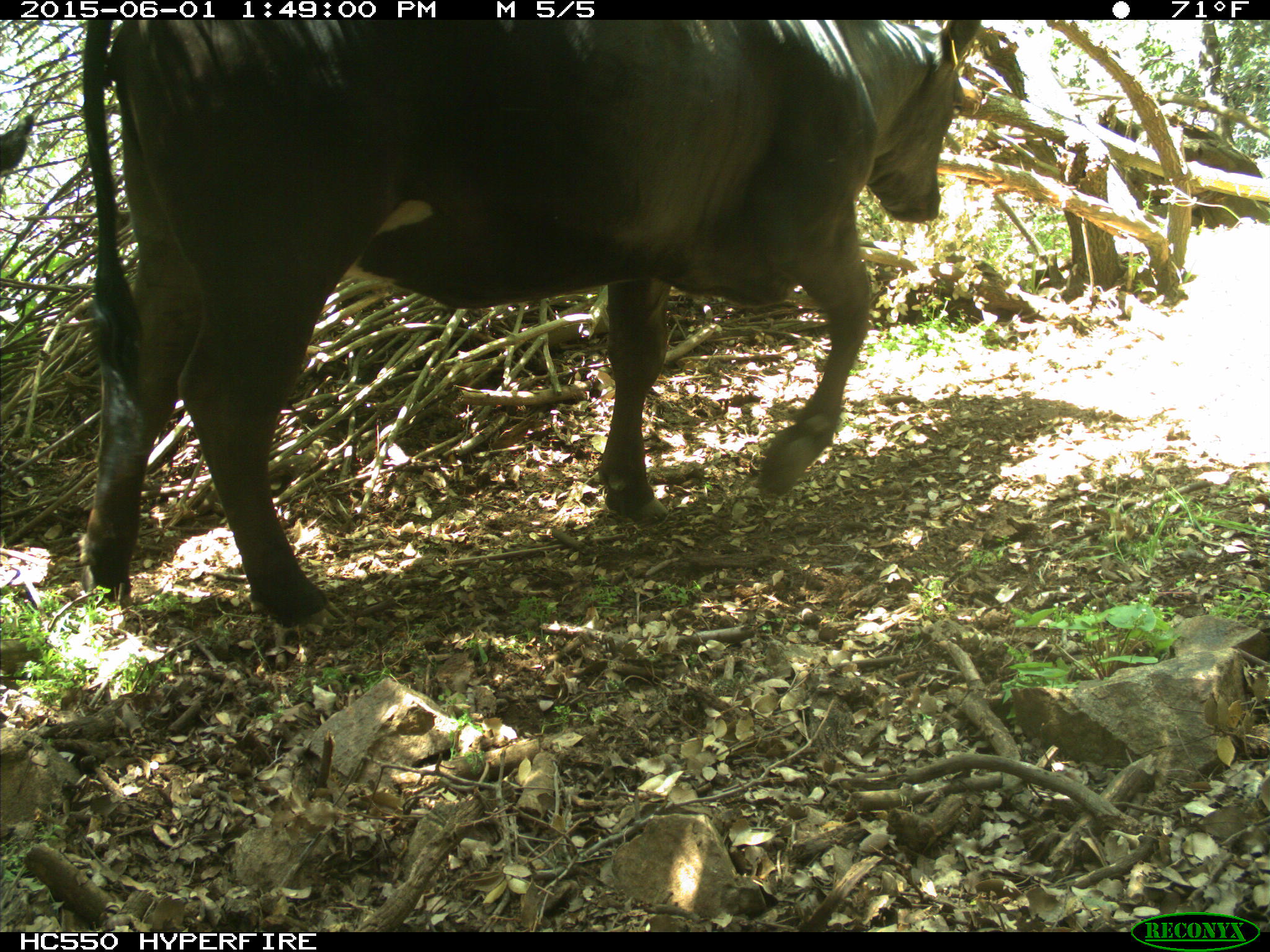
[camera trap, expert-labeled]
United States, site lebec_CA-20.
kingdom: Animalia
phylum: Chordata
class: Mammalia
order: Artiodactyla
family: Bovidae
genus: Bos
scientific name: Bos taurus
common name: domestic cow